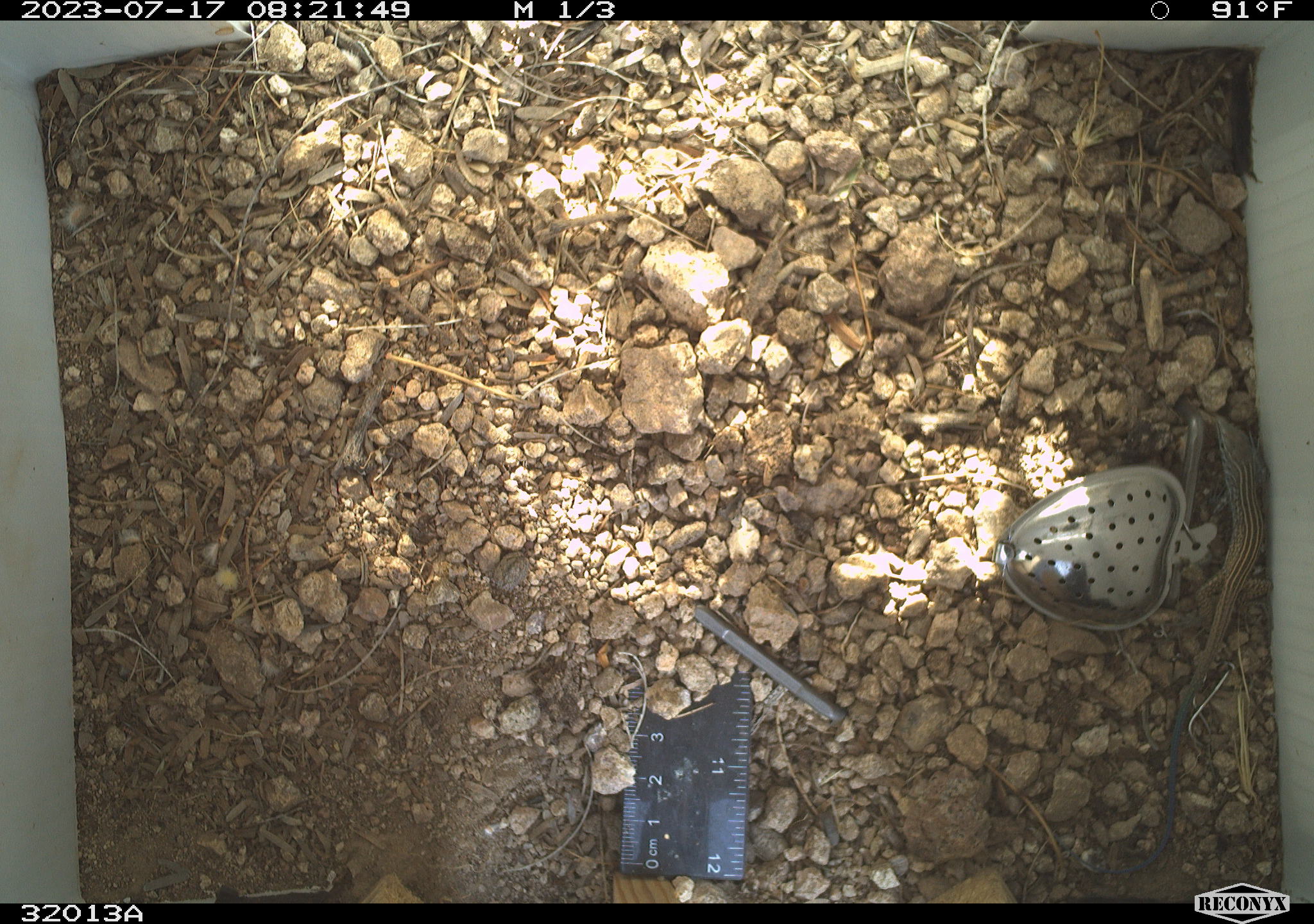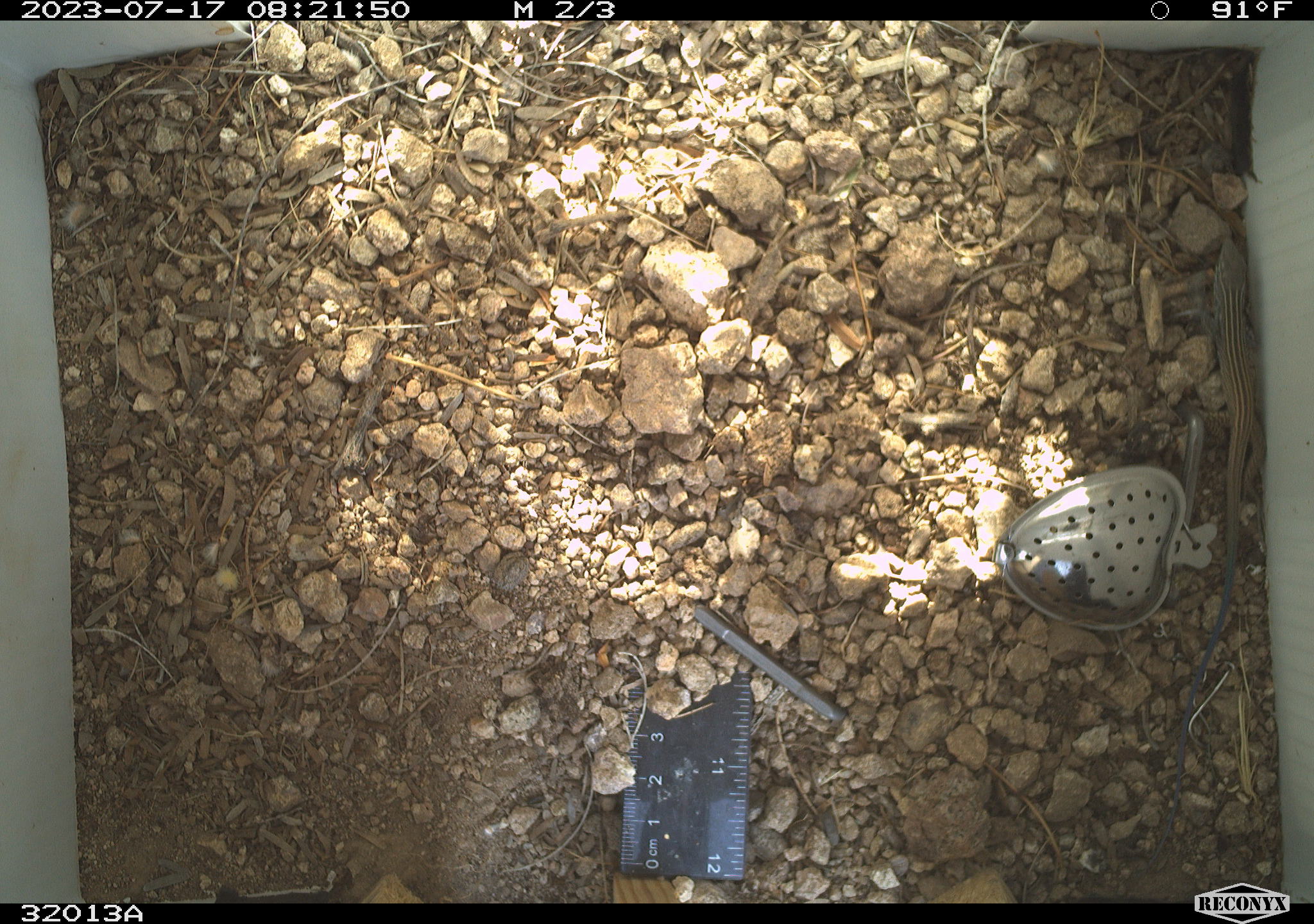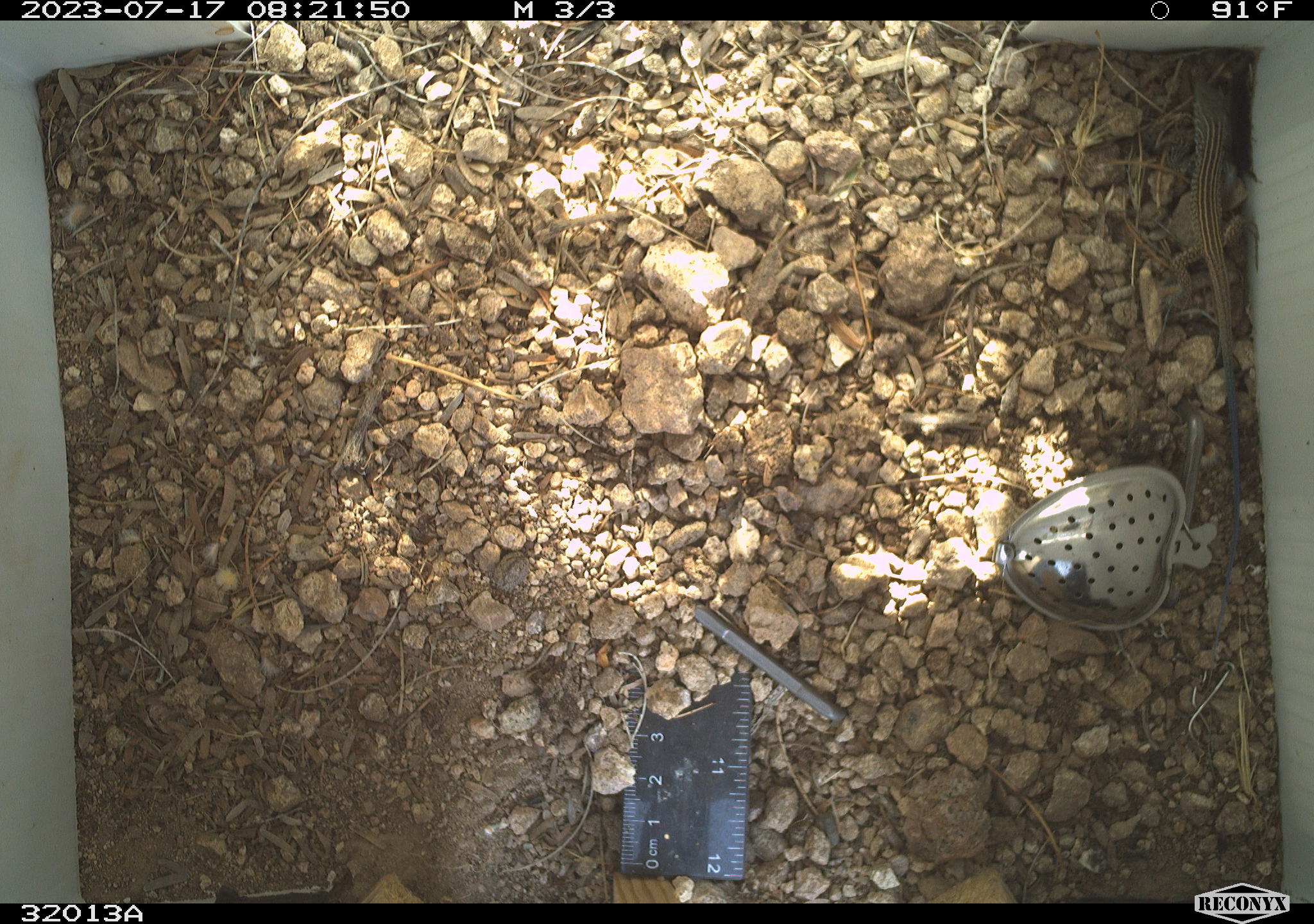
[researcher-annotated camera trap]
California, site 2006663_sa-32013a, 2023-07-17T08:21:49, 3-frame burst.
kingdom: Animalia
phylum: Chordata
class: Reptilia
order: Squamata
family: Teiidae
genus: Aspidoscelis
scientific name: Aspidoscelis tigris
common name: western whiptail